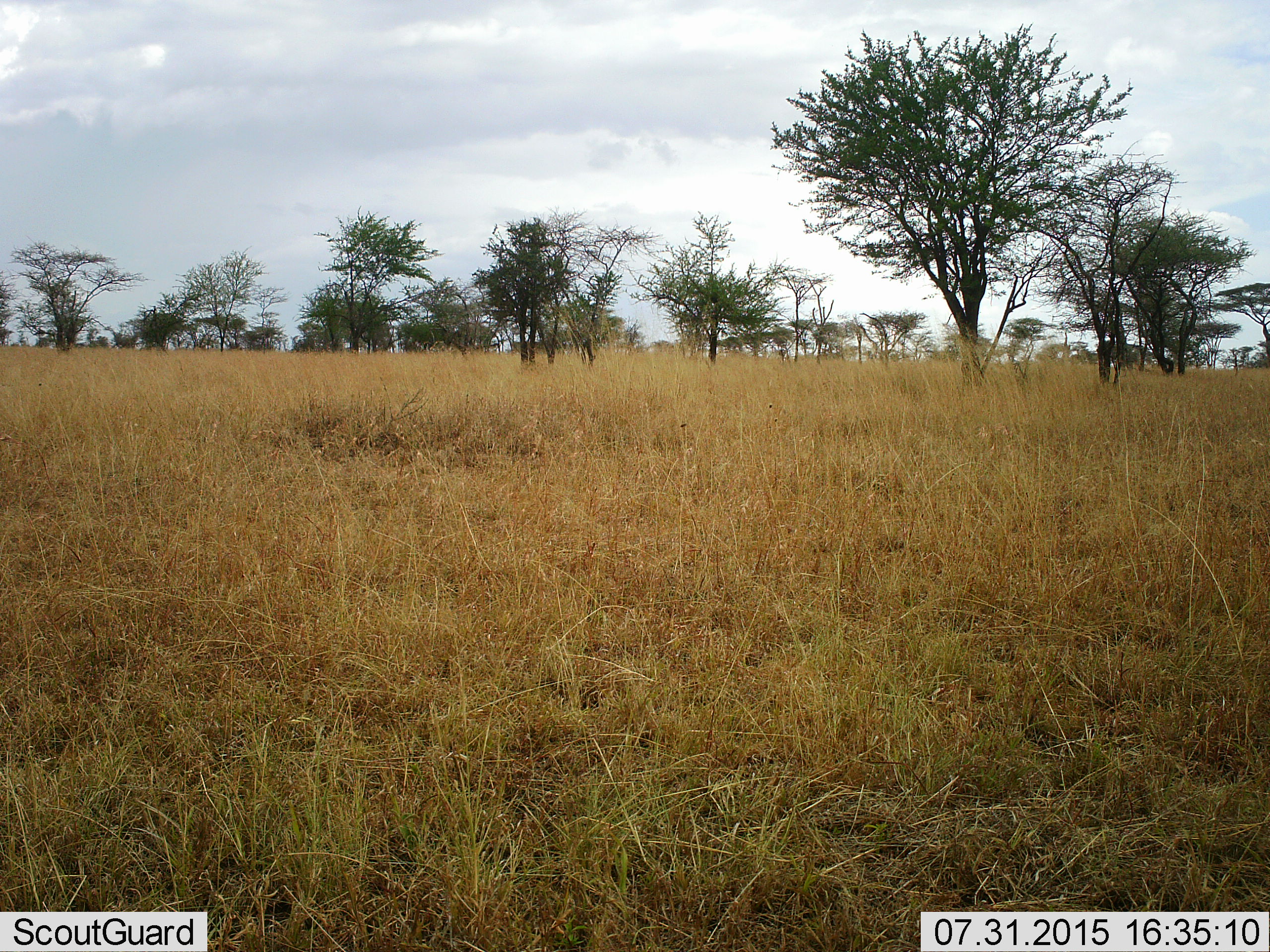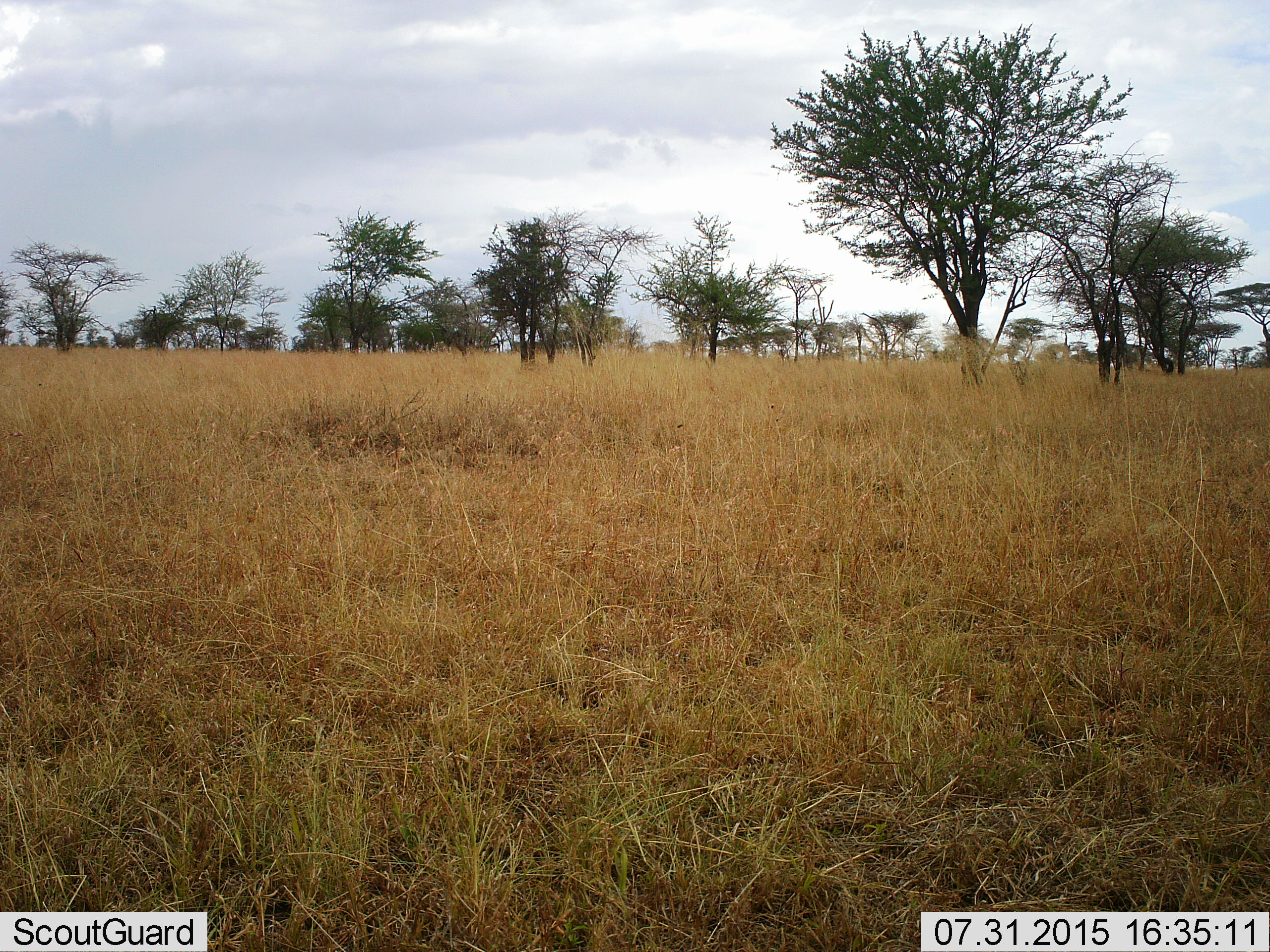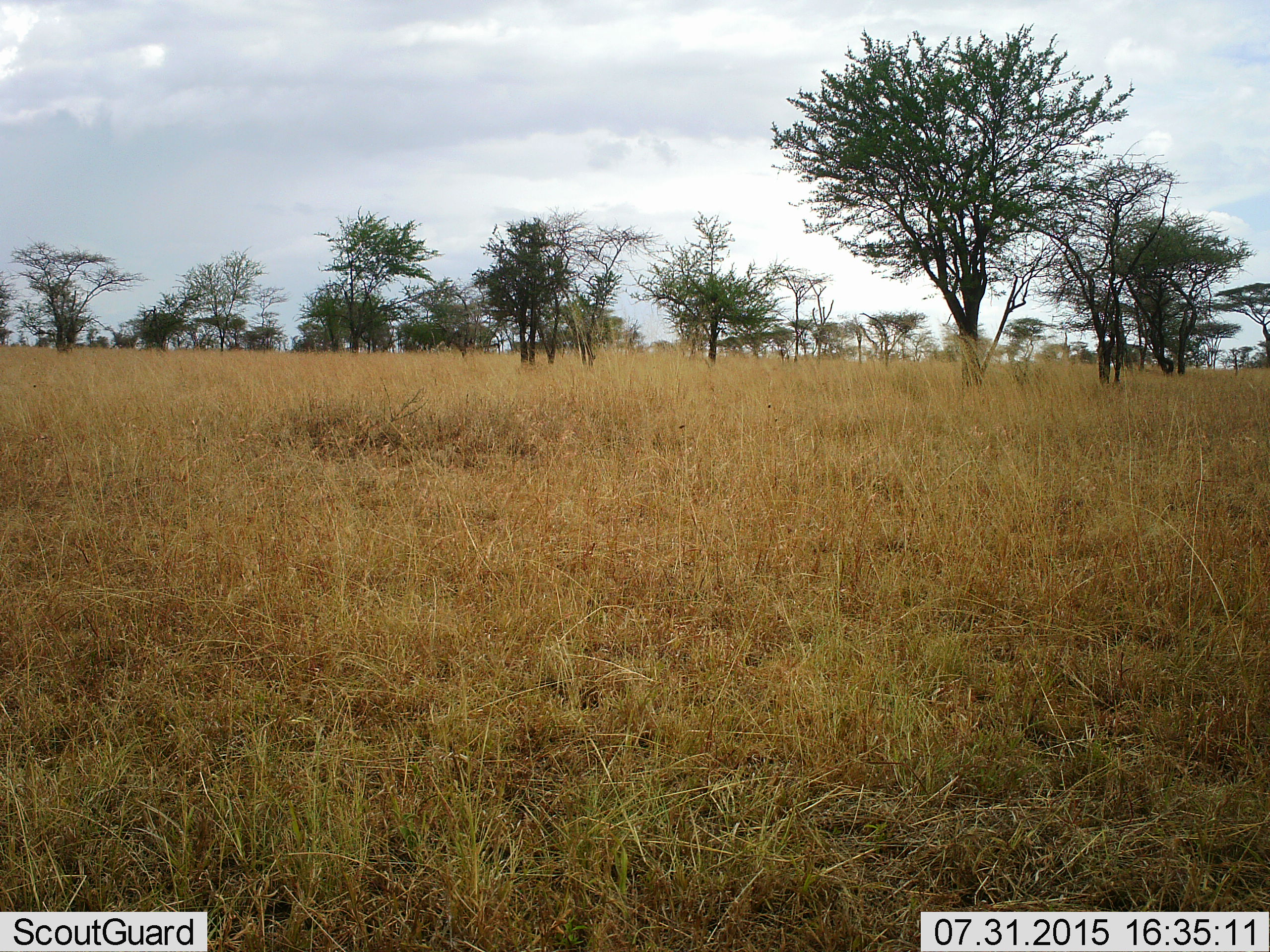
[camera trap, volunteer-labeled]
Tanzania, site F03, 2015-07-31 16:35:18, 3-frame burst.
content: no animal present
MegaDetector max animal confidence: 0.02